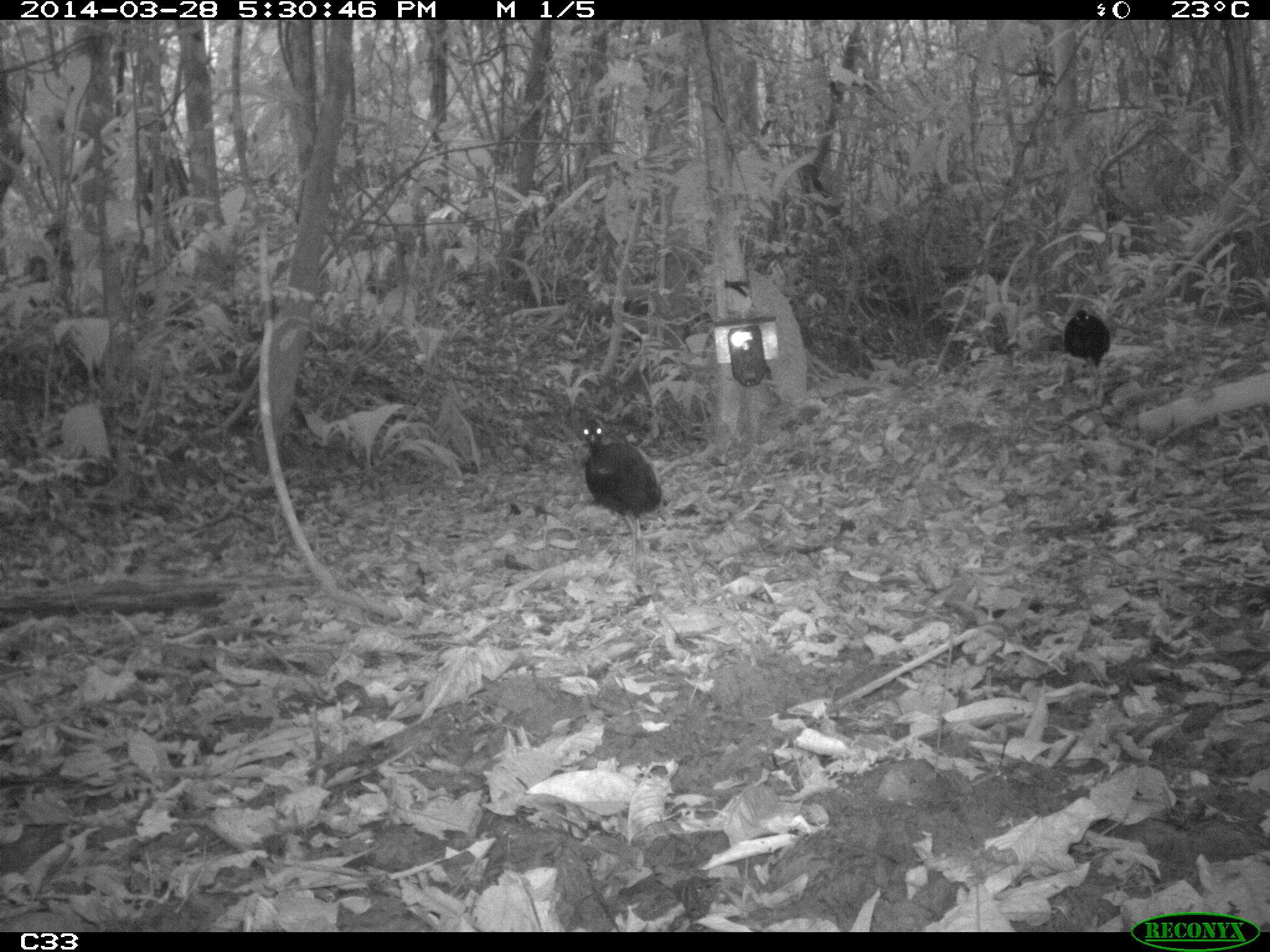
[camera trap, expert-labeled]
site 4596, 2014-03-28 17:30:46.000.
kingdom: Animalia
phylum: Chordata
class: Aves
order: Gruiformes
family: Psophiidae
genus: Psophia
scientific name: Psophia crepitans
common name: gray-winged trumpeter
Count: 2.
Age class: adult.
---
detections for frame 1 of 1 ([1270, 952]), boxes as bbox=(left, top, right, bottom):
psophia crepitans: bbox=(575, 413, 661, 571); bbox=(1064, 310, 1110, 397)